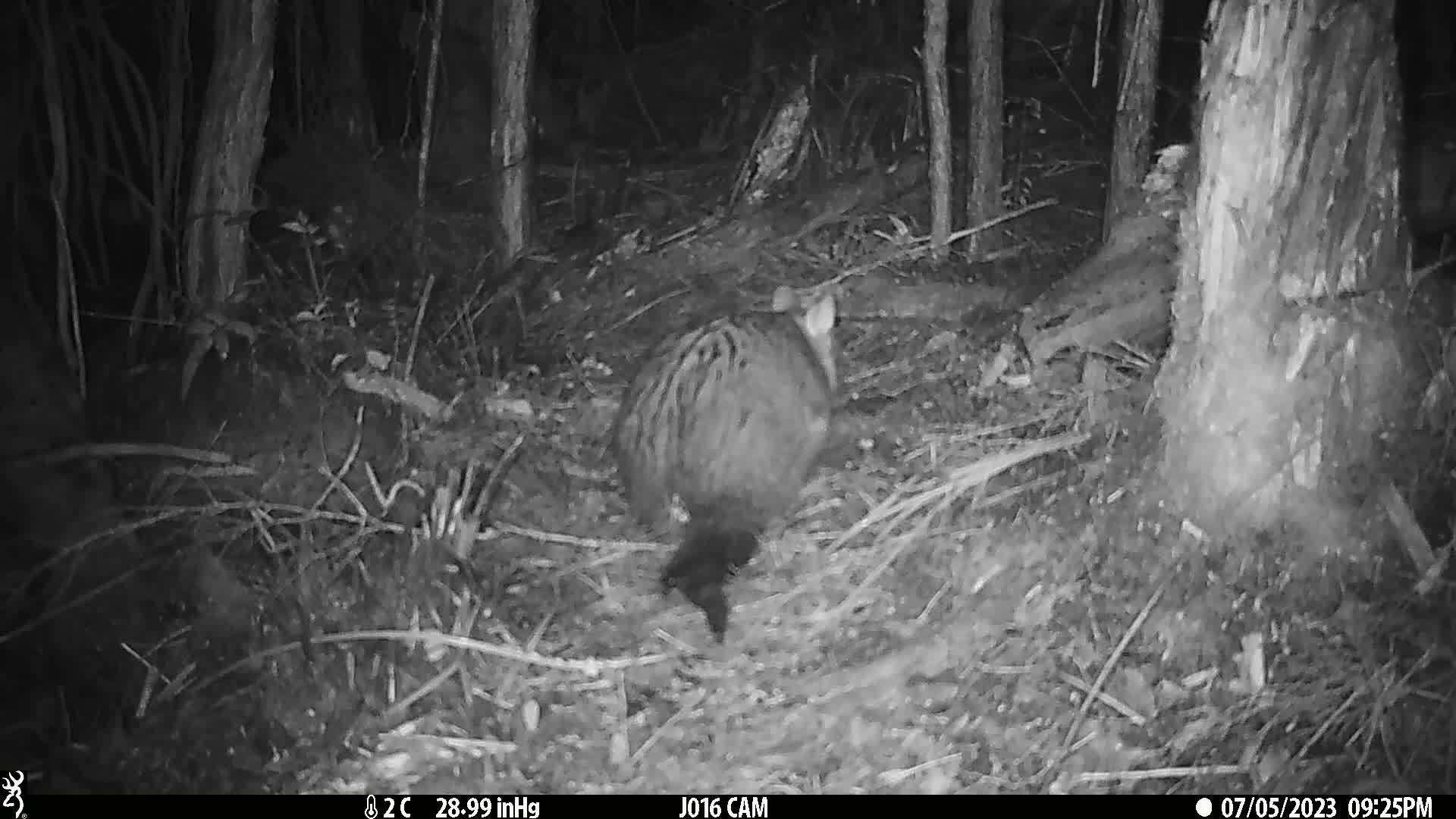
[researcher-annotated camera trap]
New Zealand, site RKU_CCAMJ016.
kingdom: Animalia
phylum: Chordata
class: Mammalia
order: Diprotodontia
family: Phalangeridae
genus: Trichosurus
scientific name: Trichosurus vulpecula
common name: common brushtail possum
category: possum